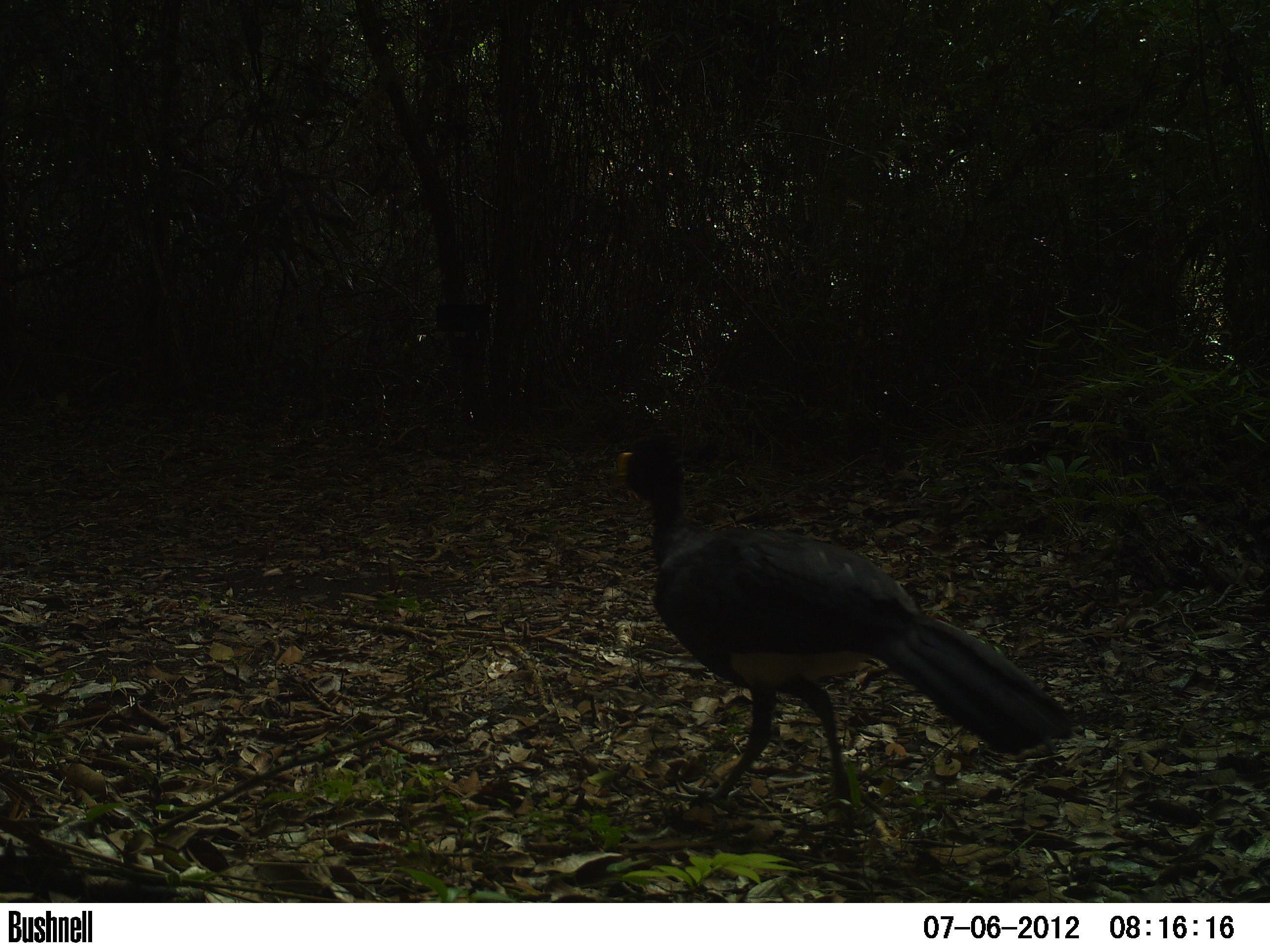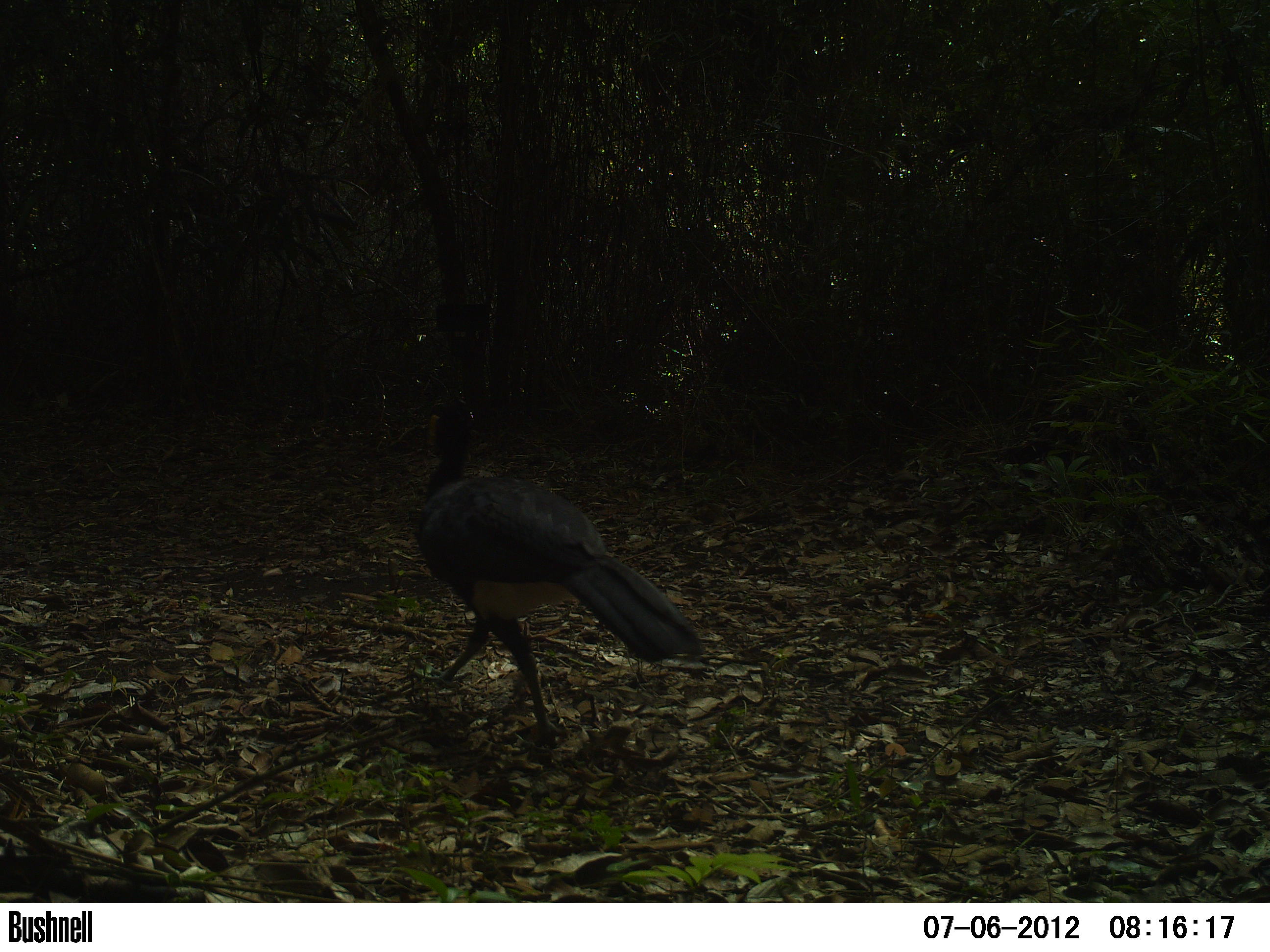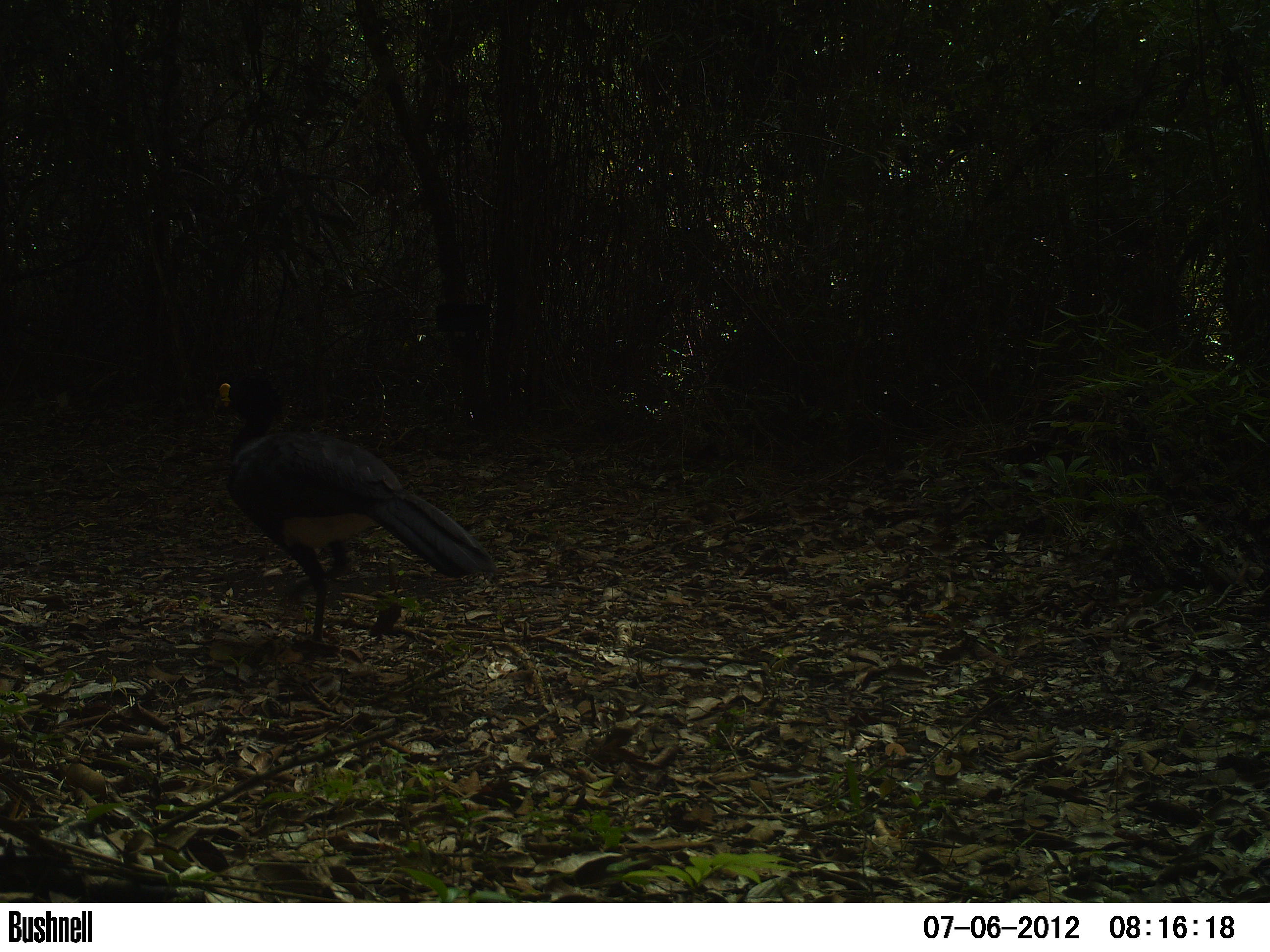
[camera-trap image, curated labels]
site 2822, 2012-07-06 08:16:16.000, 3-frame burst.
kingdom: Animalia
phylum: Chordata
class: Aves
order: Galliformes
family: Cracidae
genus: Crax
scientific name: Crax rubra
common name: great curassow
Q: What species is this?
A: Crax rubra (great curassow).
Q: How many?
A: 1.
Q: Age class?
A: Adult.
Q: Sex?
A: Male.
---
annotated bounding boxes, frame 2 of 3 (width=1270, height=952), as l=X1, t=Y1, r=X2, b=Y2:
crax rubra: l=410, t=393, r=704, b=738